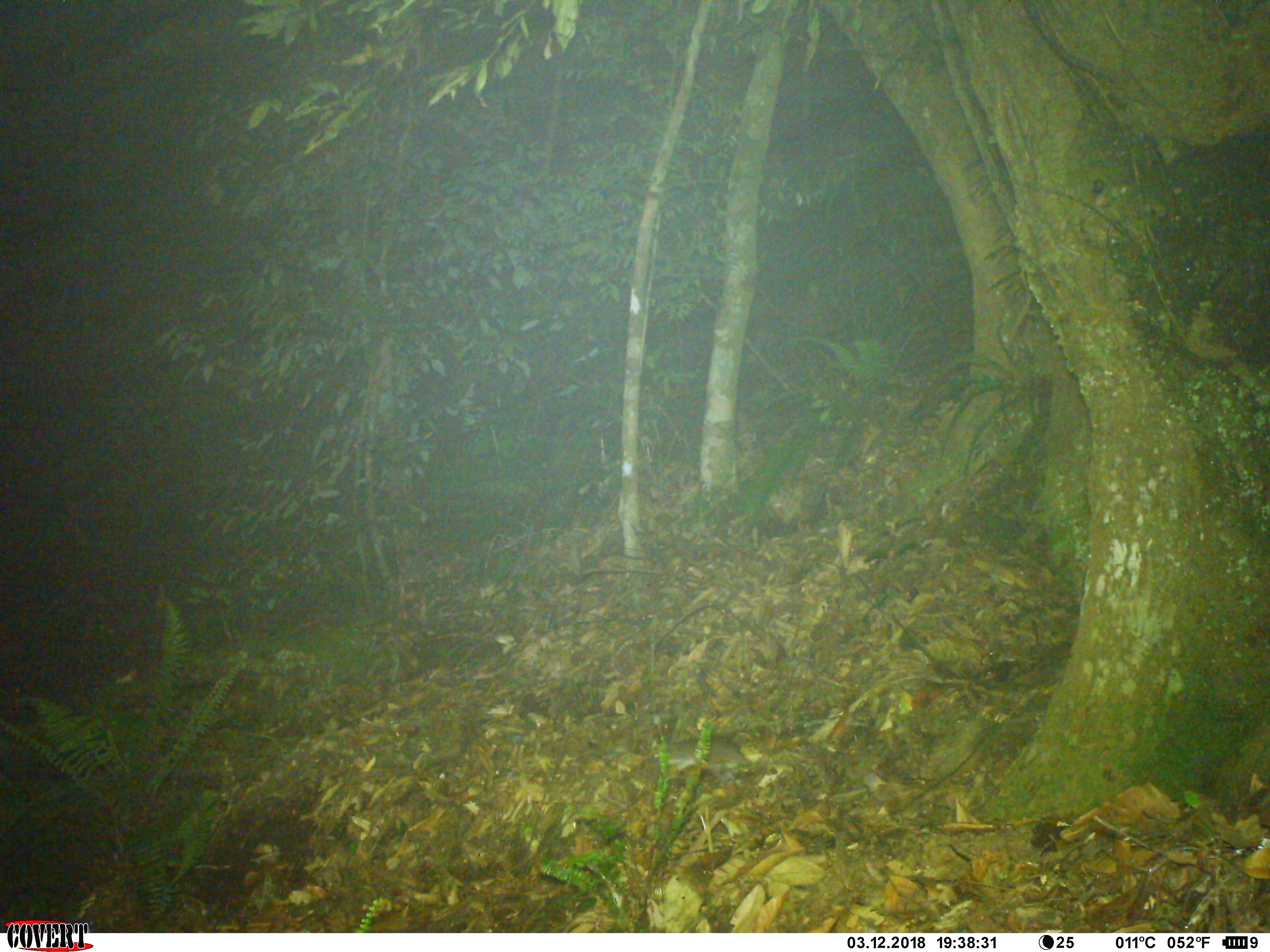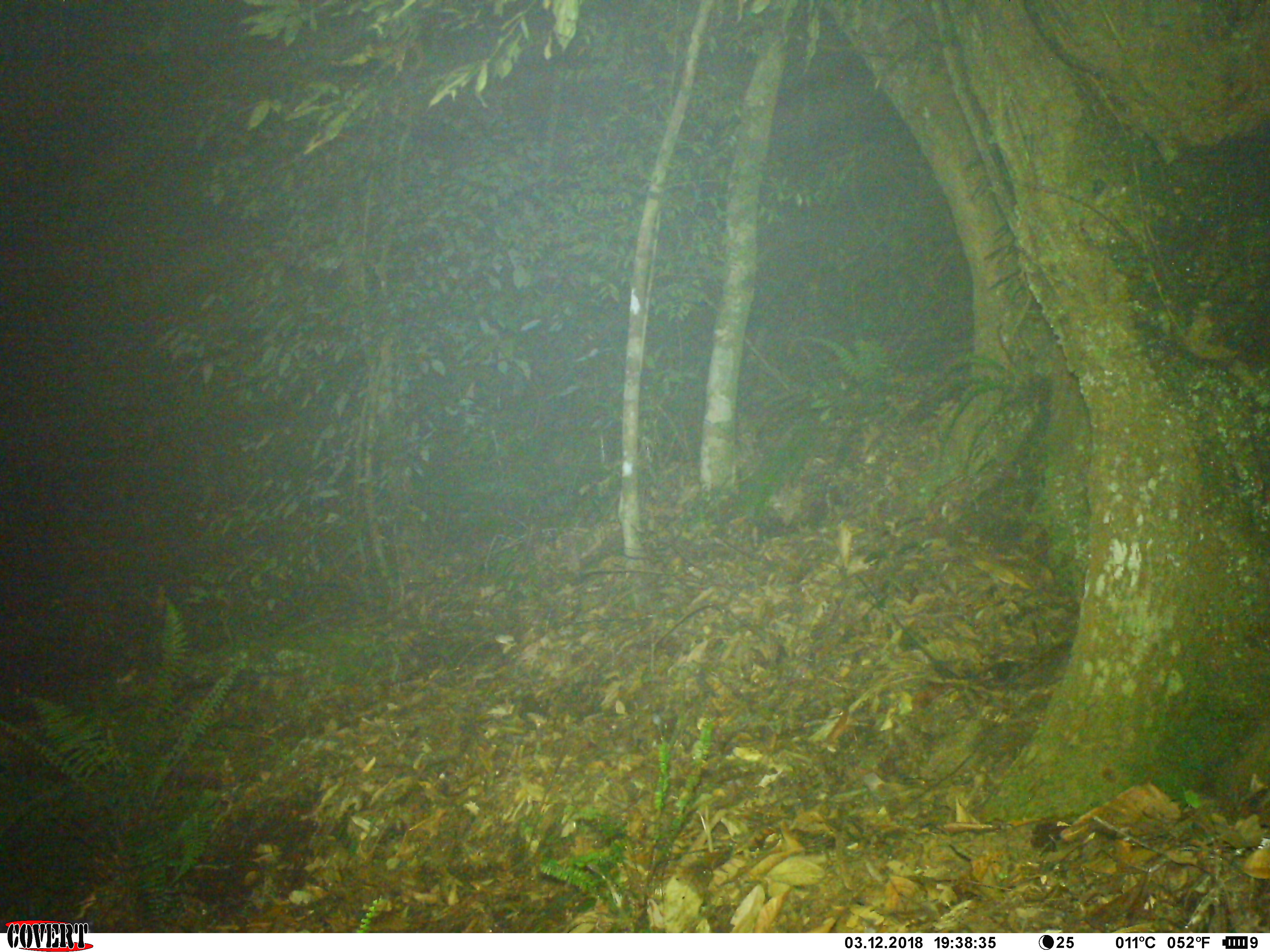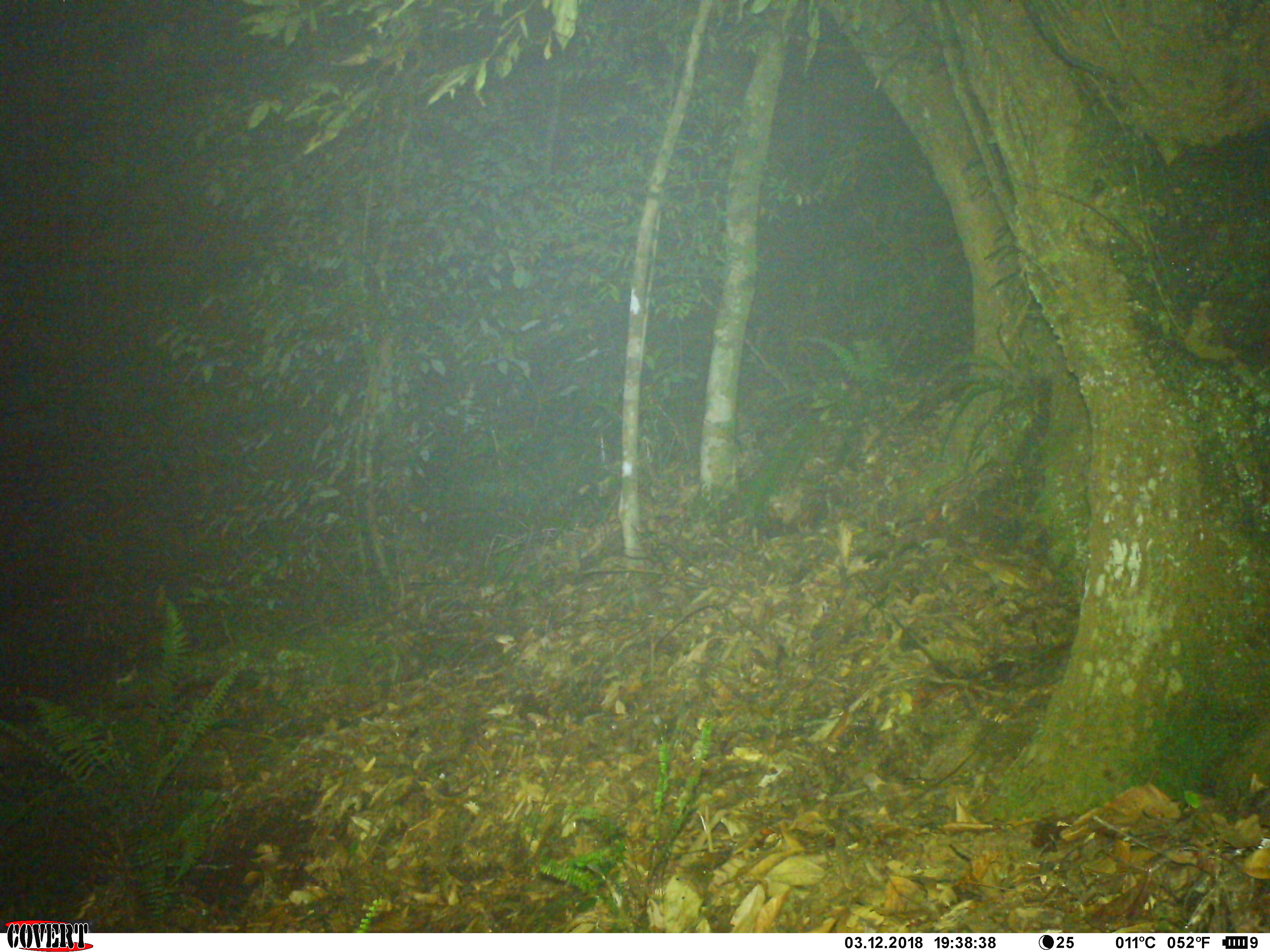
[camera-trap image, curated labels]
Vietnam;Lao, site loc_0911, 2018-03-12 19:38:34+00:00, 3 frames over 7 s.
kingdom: Animalia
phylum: Chordata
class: Mammalia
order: Rodentia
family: Muridae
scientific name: Muridae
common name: old-world mice and rats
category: unidentified murid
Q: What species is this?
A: Unidentified murid (old-world mice and rats) (Muridae).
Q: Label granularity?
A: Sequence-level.